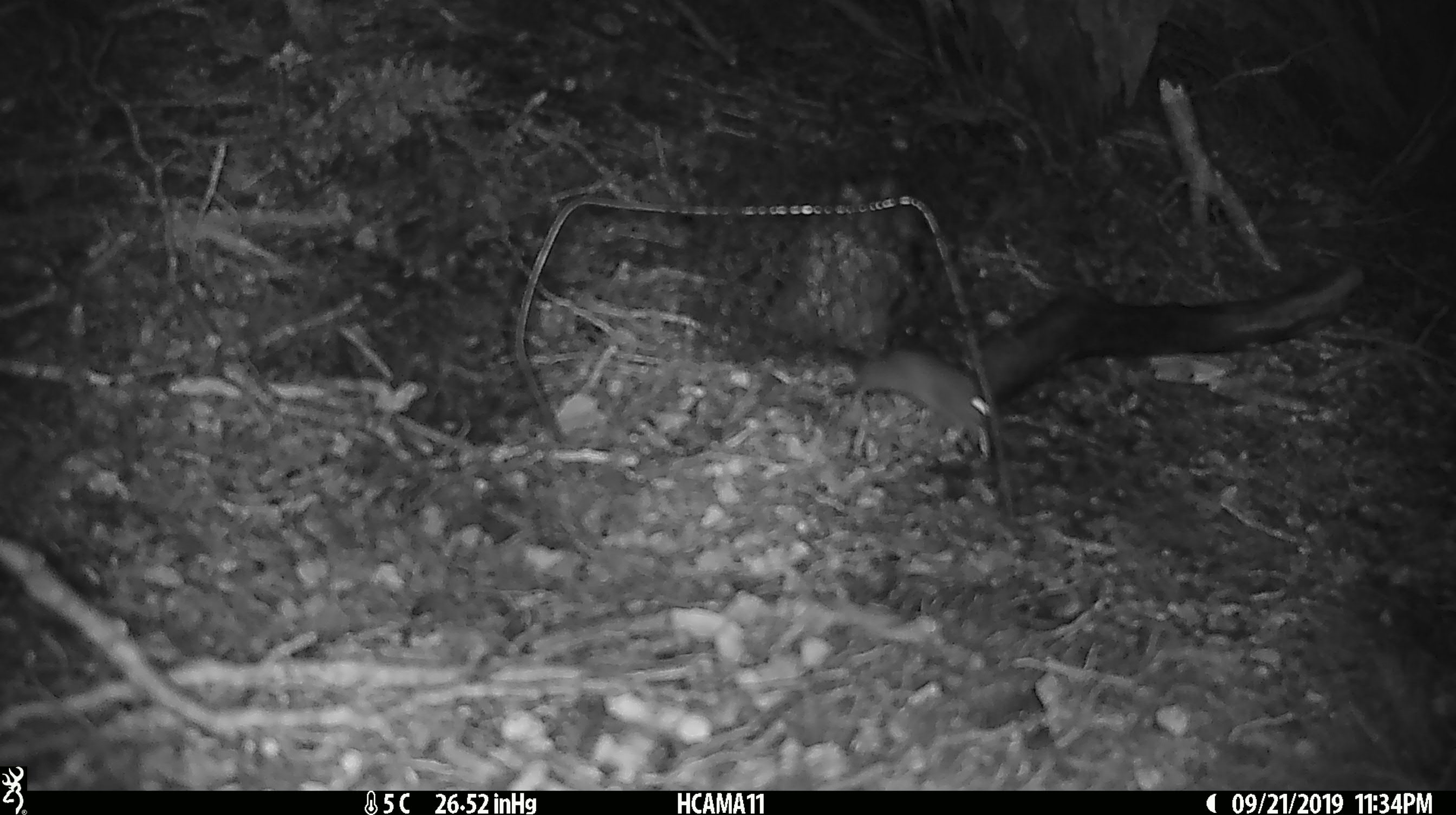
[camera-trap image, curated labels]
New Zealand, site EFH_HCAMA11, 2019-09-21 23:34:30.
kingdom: Animalia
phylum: Chordata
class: Mammalia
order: Rodentia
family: Muridae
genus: Mus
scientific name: Mus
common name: mouse